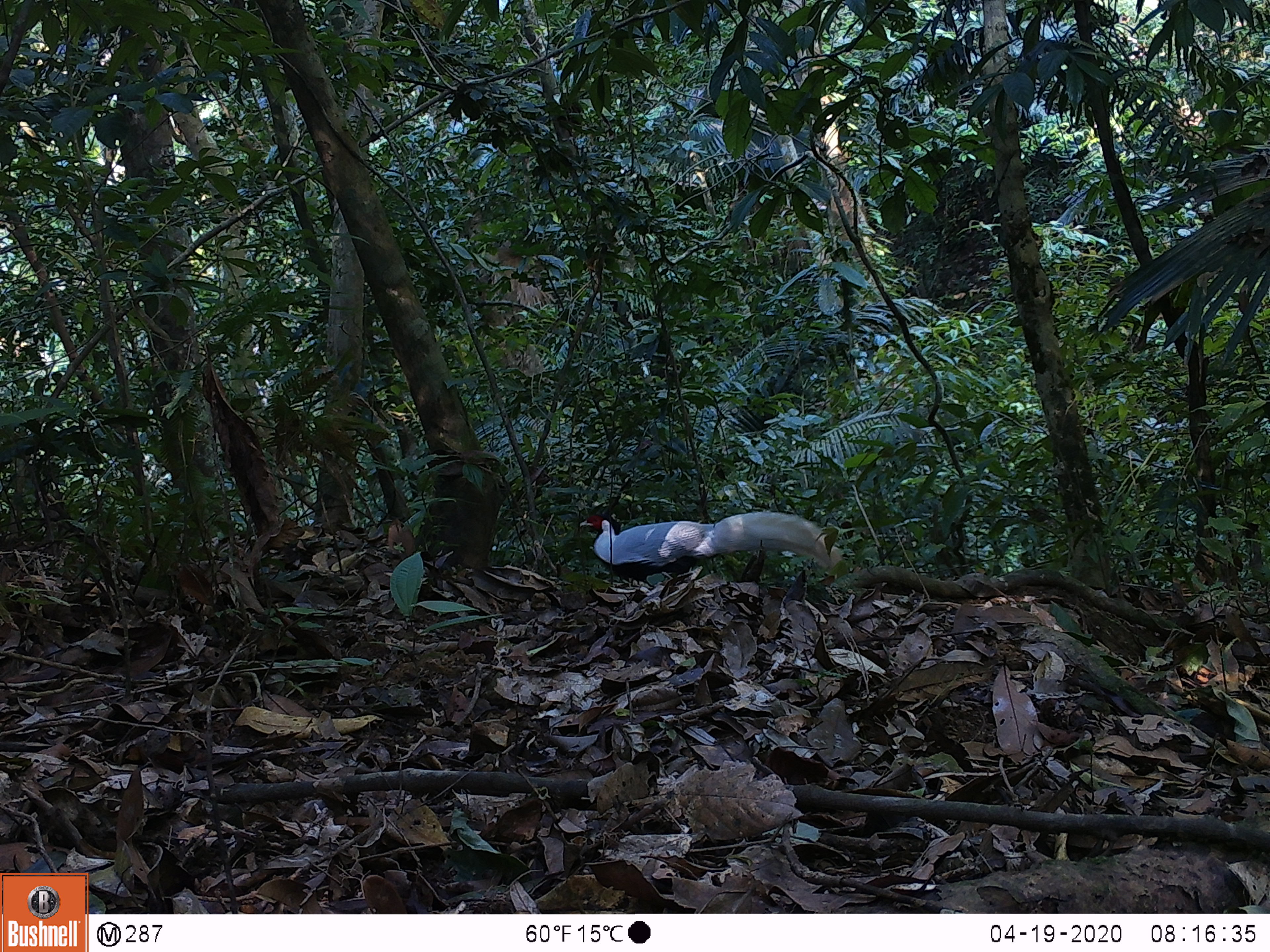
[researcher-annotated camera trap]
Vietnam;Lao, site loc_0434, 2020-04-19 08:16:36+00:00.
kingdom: Animalia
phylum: Chordata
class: Aves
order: Galliformes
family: Phasianidae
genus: Lophura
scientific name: Lophura nycthemera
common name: silver pheasant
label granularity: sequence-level